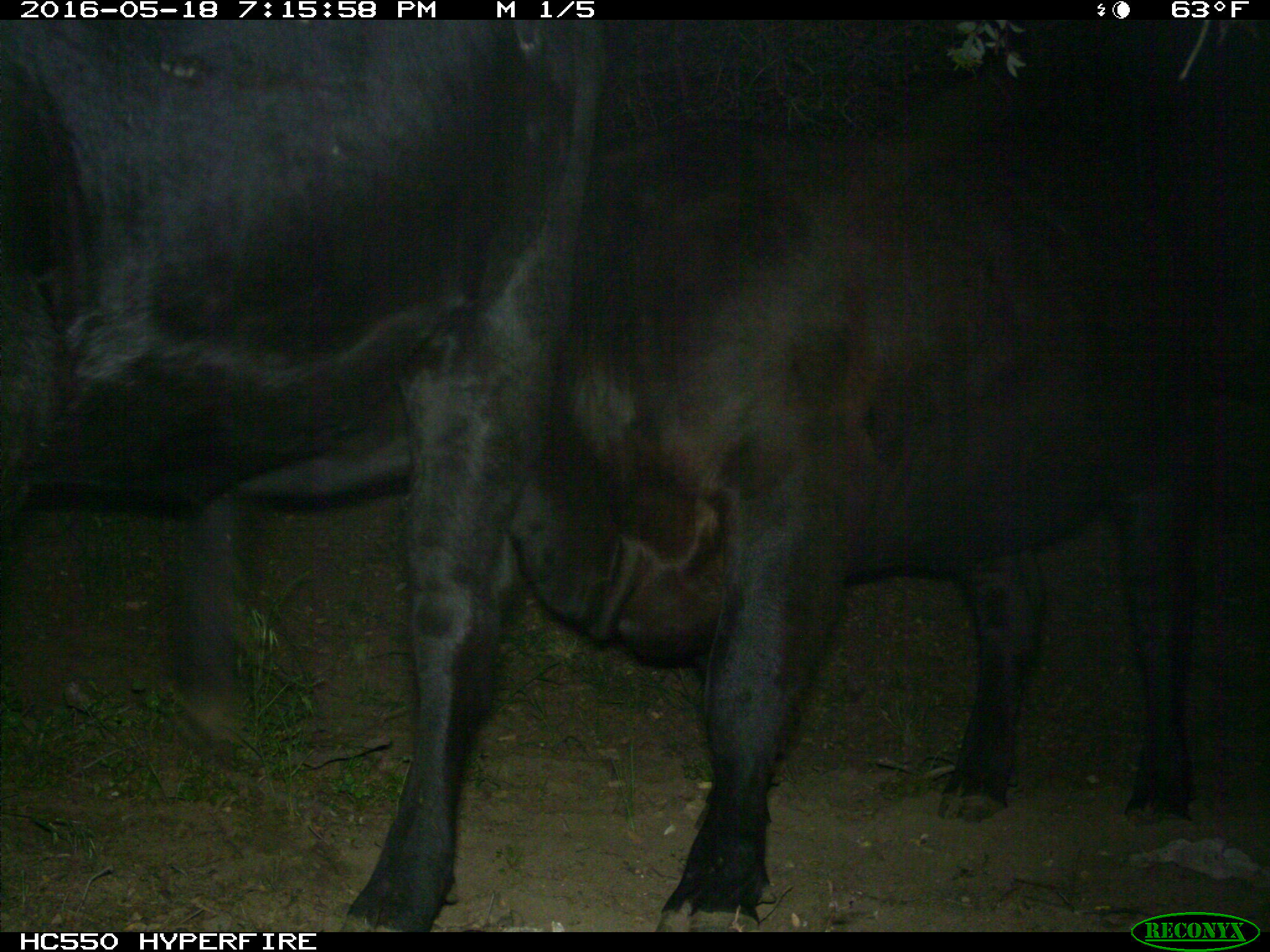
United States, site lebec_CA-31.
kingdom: Animalia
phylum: Chordata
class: Mammalia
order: Artiodactyla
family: Bovidae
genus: Bos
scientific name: Bos taurus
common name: domestic cow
Bos taurus (domestic cow).